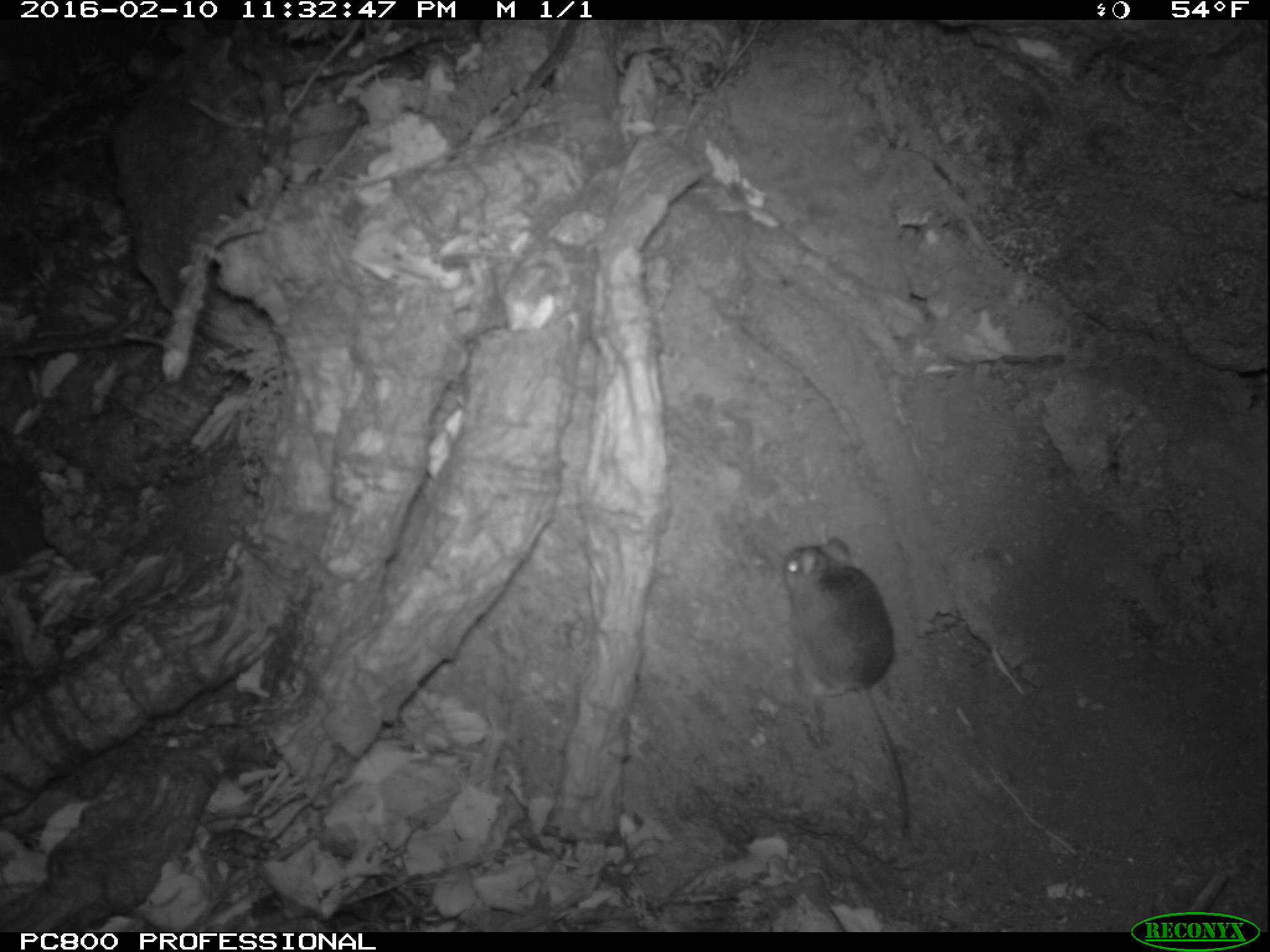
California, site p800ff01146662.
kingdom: Animalia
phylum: Chordata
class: Mammalia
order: Rodentia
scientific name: Rodentia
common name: rodent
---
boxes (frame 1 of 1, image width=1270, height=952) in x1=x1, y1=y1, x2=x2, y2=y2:
rodent: x1=782, y1=537, x2=910, y2=828